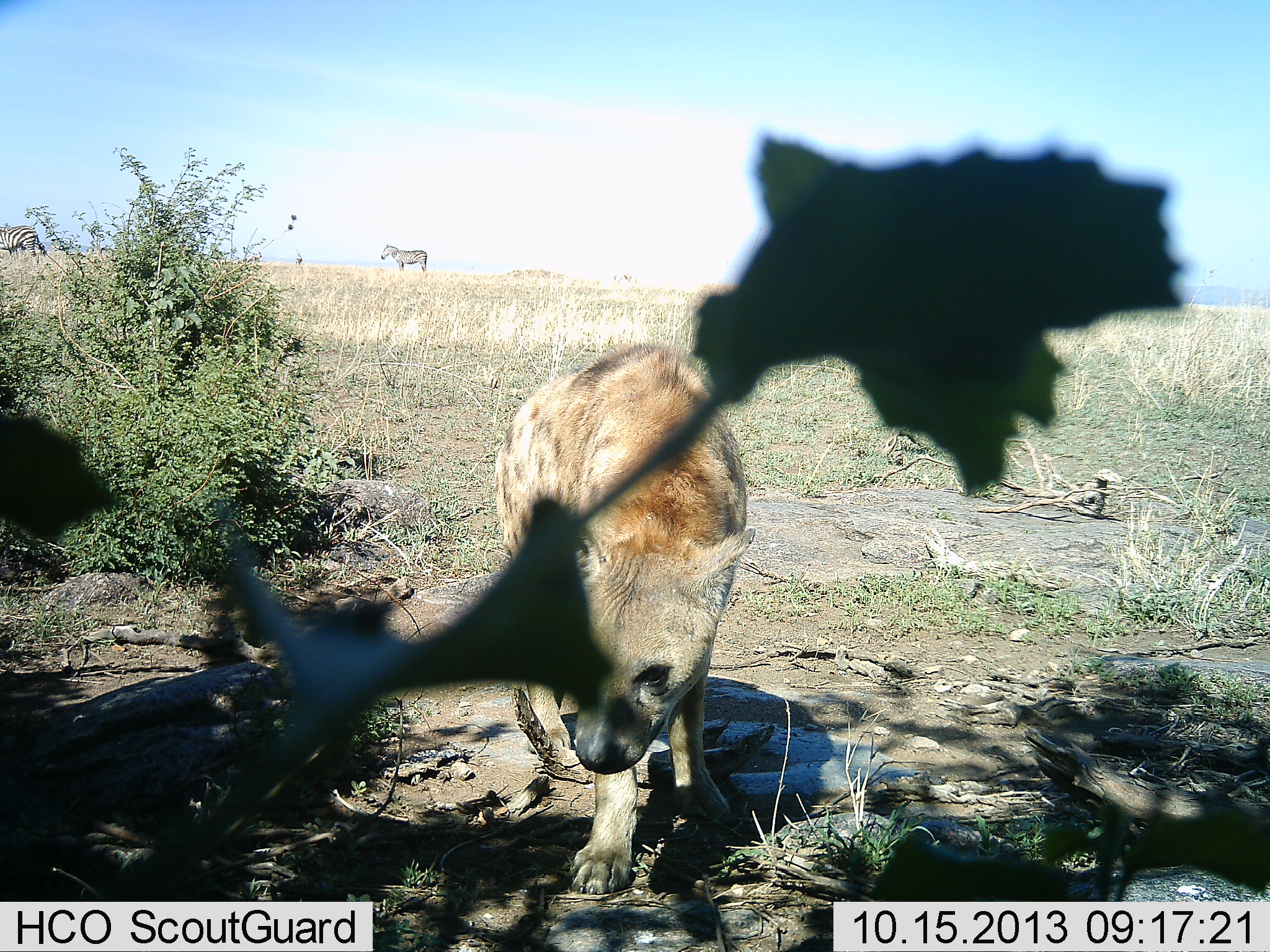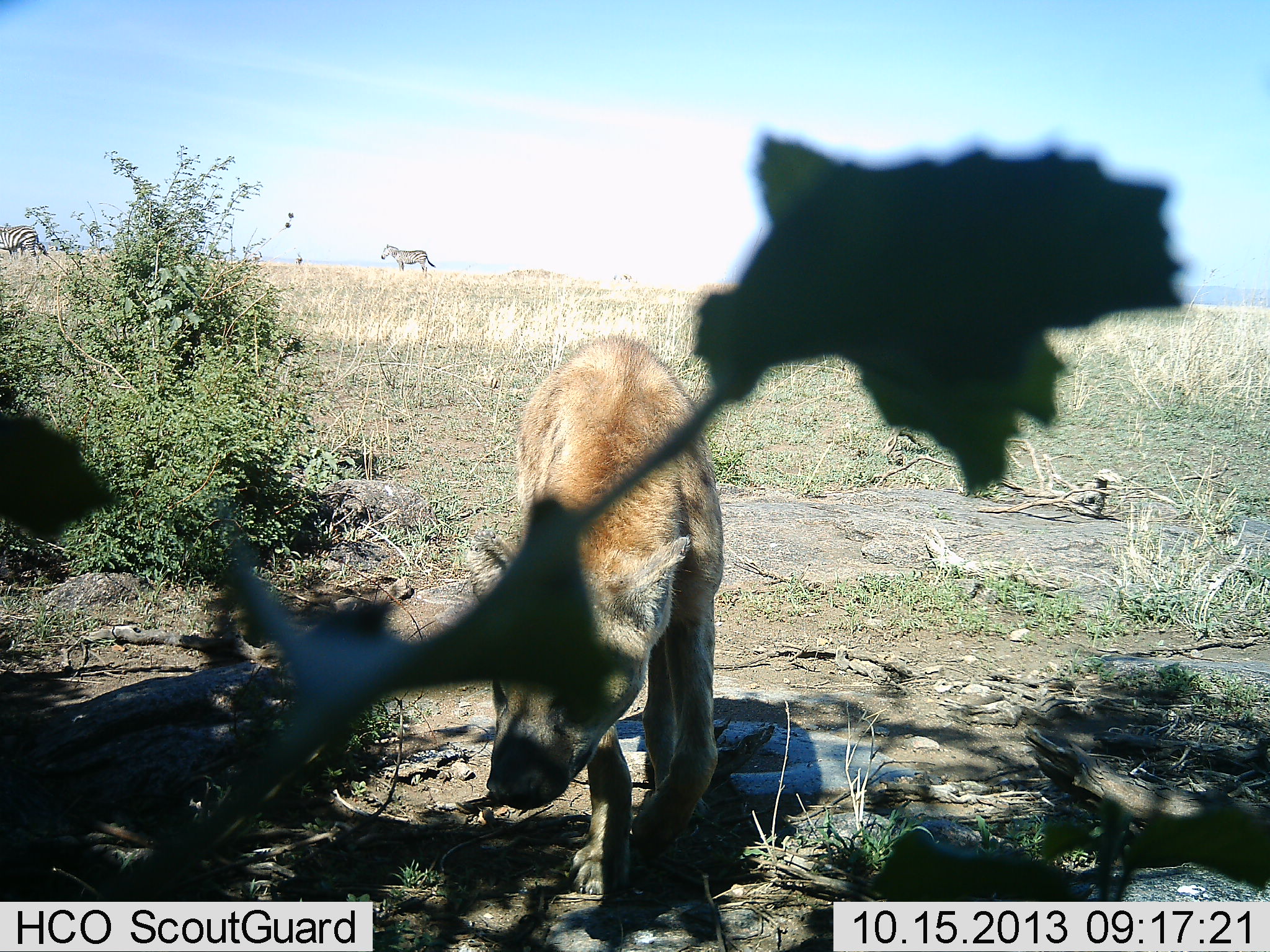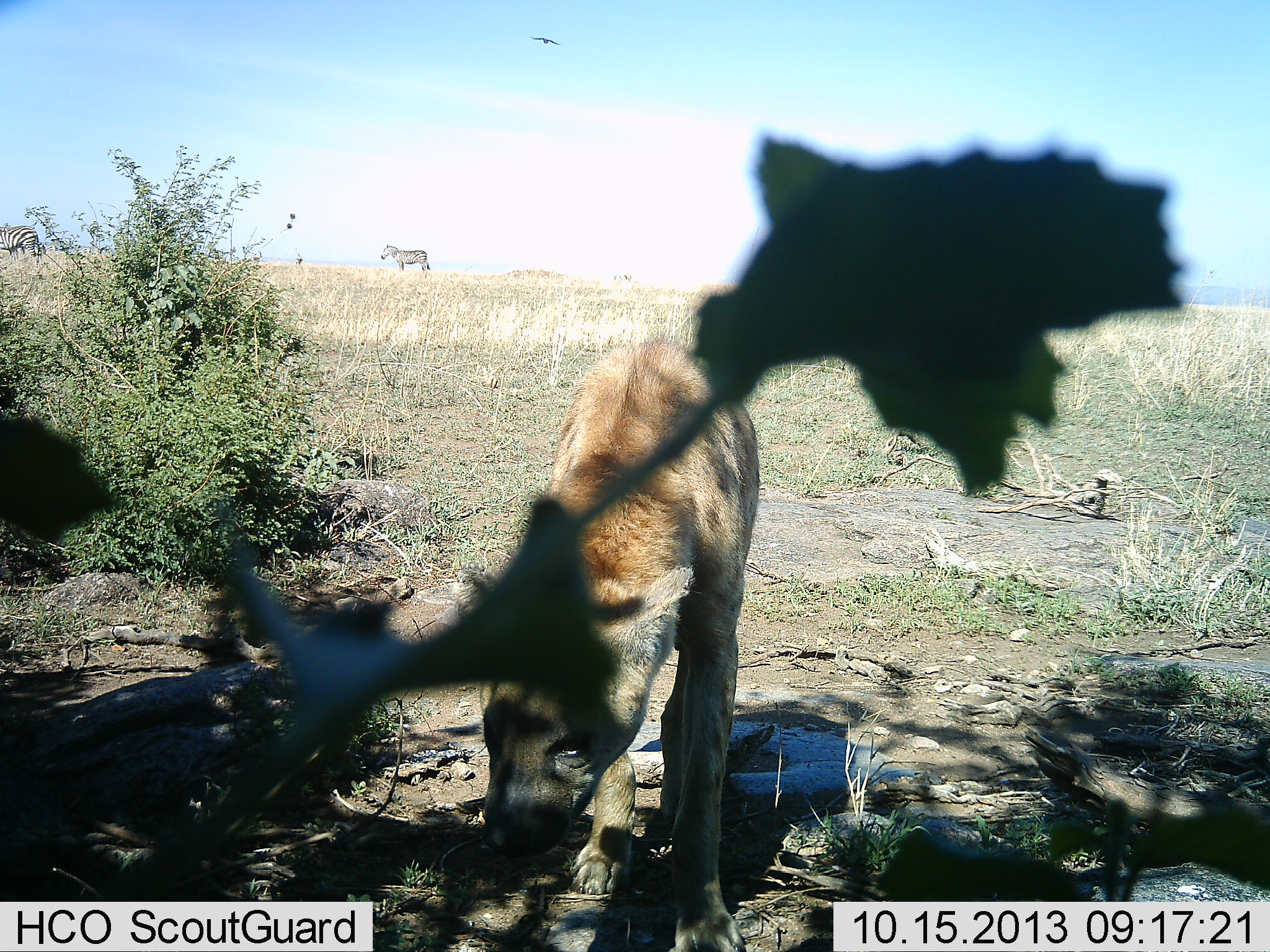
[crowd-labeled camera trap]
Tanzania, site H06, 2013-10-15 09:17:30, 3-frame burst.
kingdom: Animalia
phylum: Chordata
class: Mammalia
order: Carnivora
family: Hyaenidae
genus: Crocuta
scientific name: Crocuta crocuta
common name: spotted hyena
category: hyenaspotted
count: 1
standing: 8%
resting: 0%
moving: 92%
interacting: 0%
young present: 0%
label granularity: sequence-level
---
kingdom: Animalia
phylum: Chordata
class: Mammalia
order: Perissodactyla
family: Equidae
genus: Equus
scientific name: Equus quagga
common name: plains zebra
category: zebra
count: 2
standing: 90%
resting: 10%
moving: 0%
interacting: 0%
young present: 0%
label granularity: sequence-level